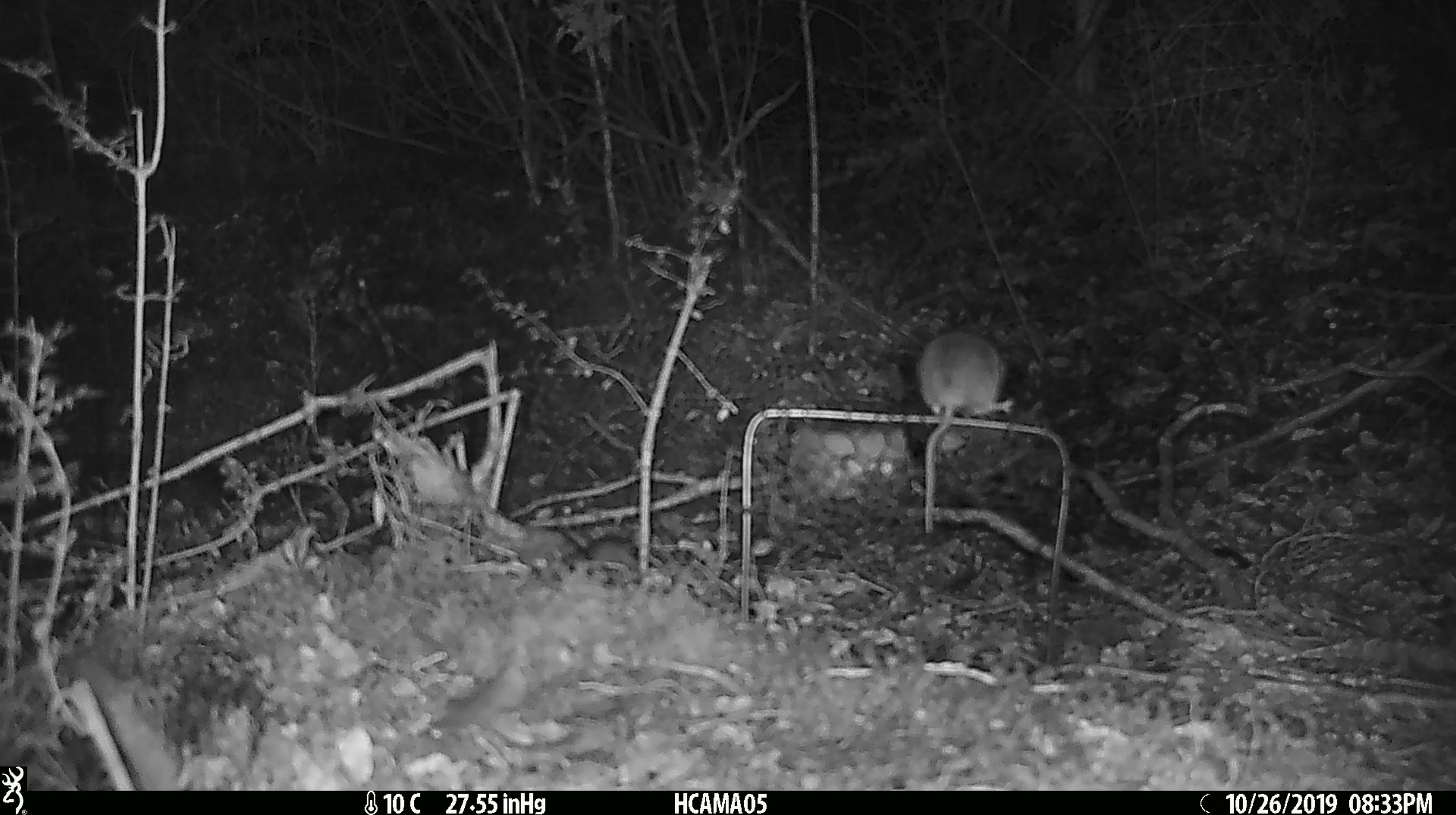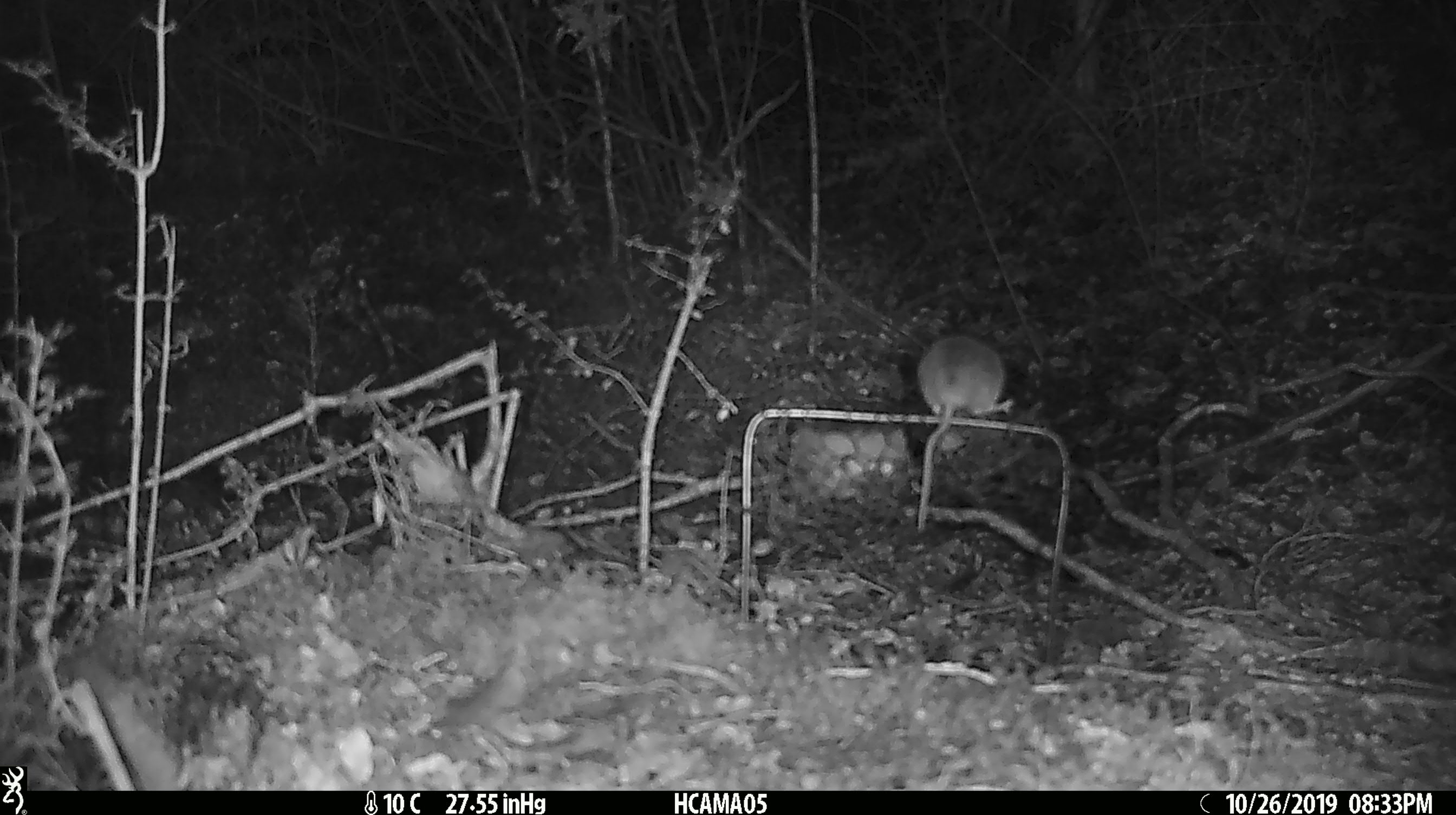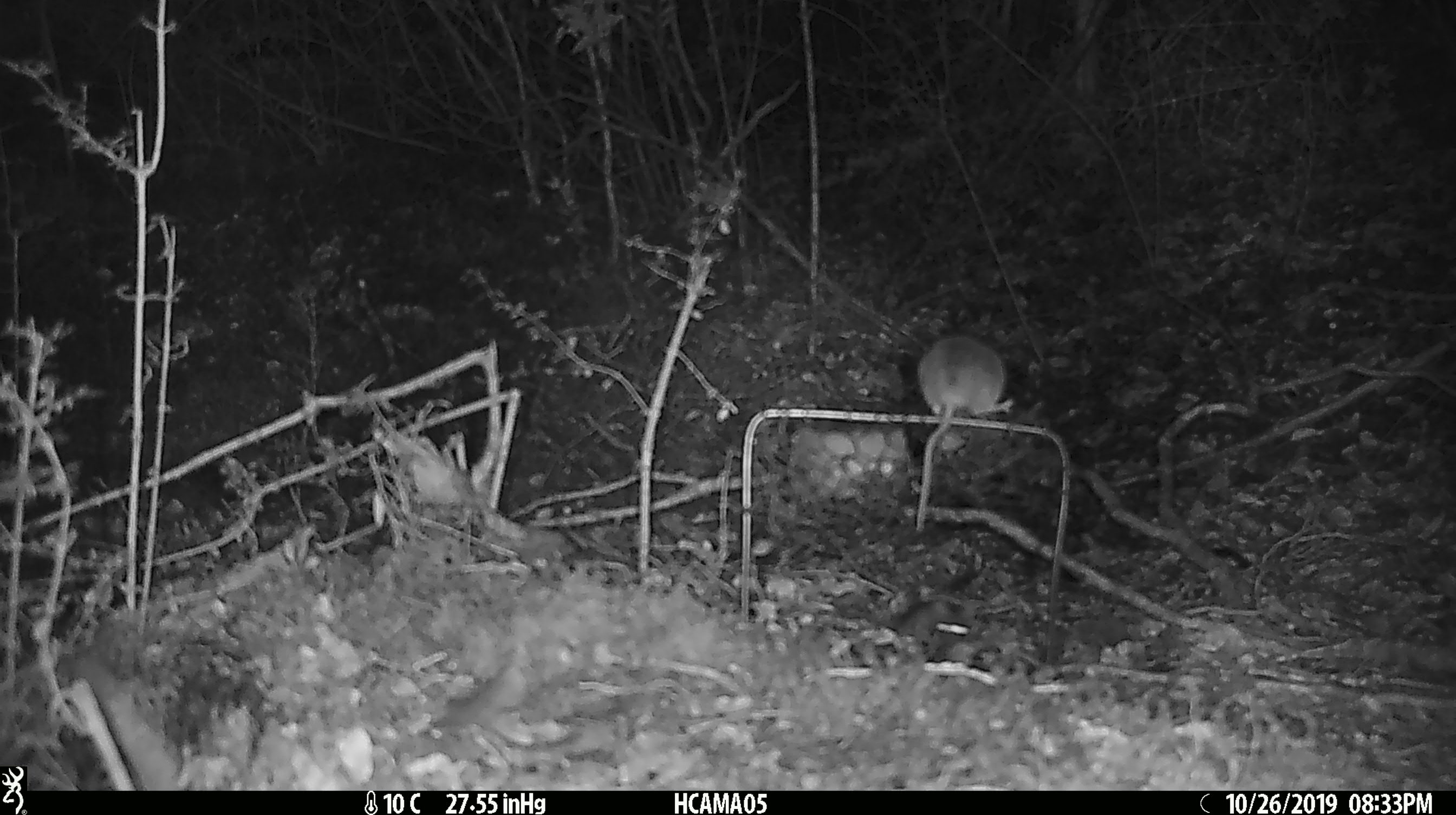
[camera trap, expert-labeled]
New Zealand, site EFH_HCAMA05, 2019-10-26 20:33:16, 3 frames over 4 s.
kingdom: Animalia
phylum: Chordata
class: Mammalia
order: Rodentia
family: Muridae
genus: Mus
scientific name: Mus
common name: mouse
Mouse (Mus).